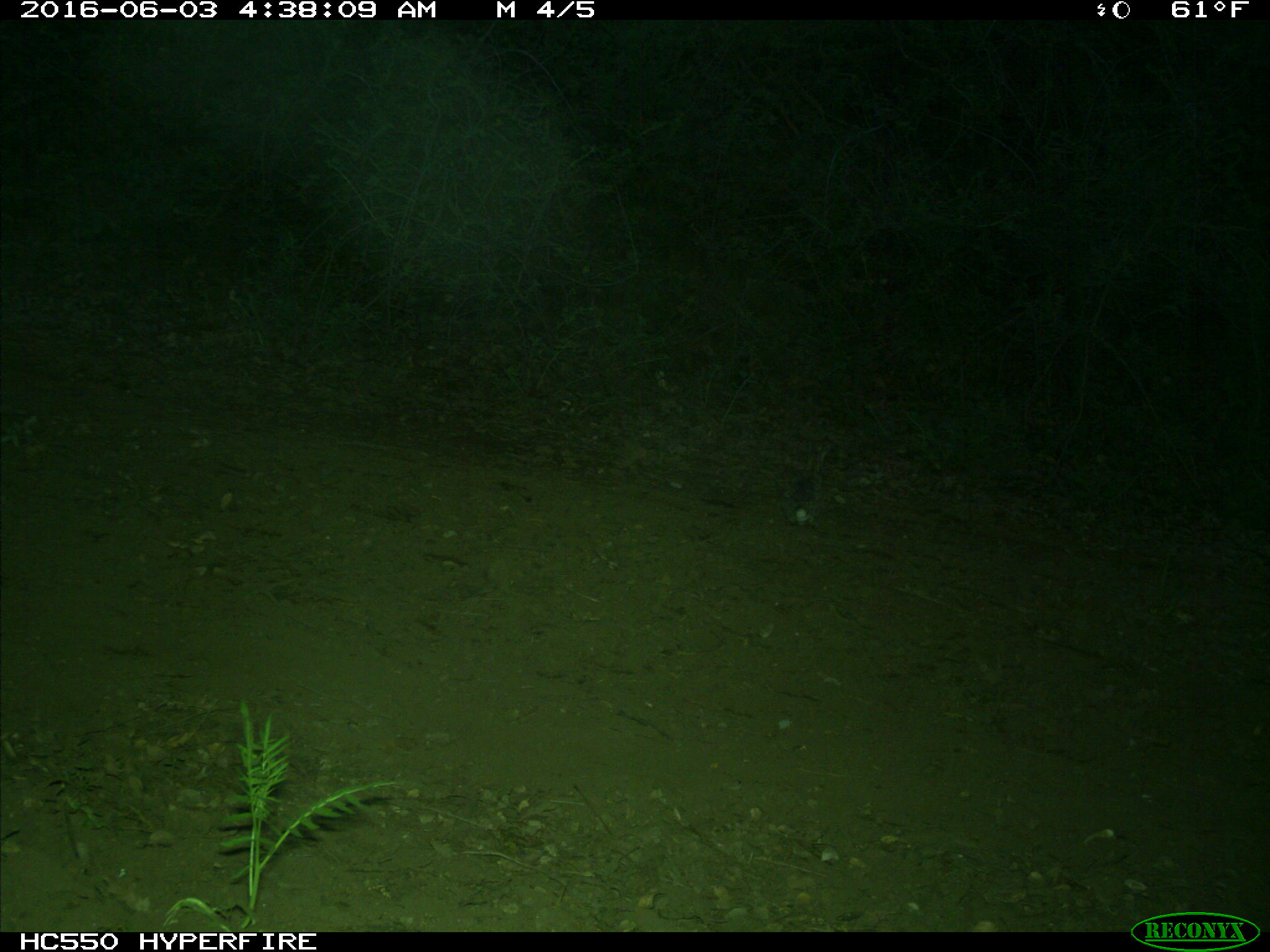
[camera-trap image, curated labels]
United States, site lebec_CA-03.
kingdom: Animalia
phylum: Chordata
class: Mammalia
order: Lagomorpha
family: Leporidae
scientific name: Leporidae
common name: rabbits and hares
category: unidentified rabbit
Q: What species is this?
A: Unidentified rabbit (rabbits and hares) (Leporidae).